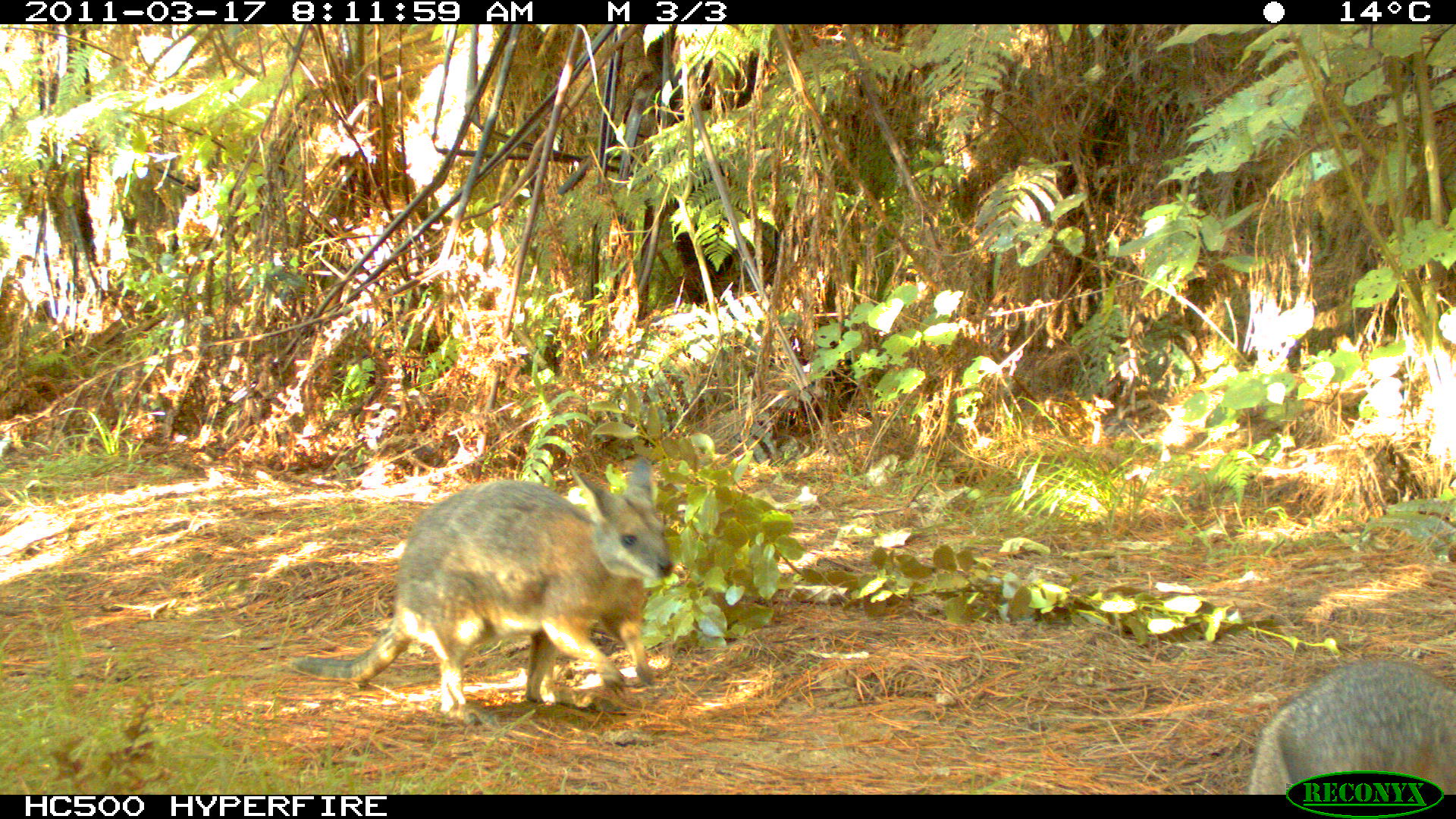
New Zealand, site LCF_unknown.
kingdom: Animalia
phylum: Chordata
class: Mammalia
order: Diprotodontia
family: Macropodidae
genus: Notamacropus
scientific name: Notamacropus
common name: wallaby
Wallaby (Notamacropus).